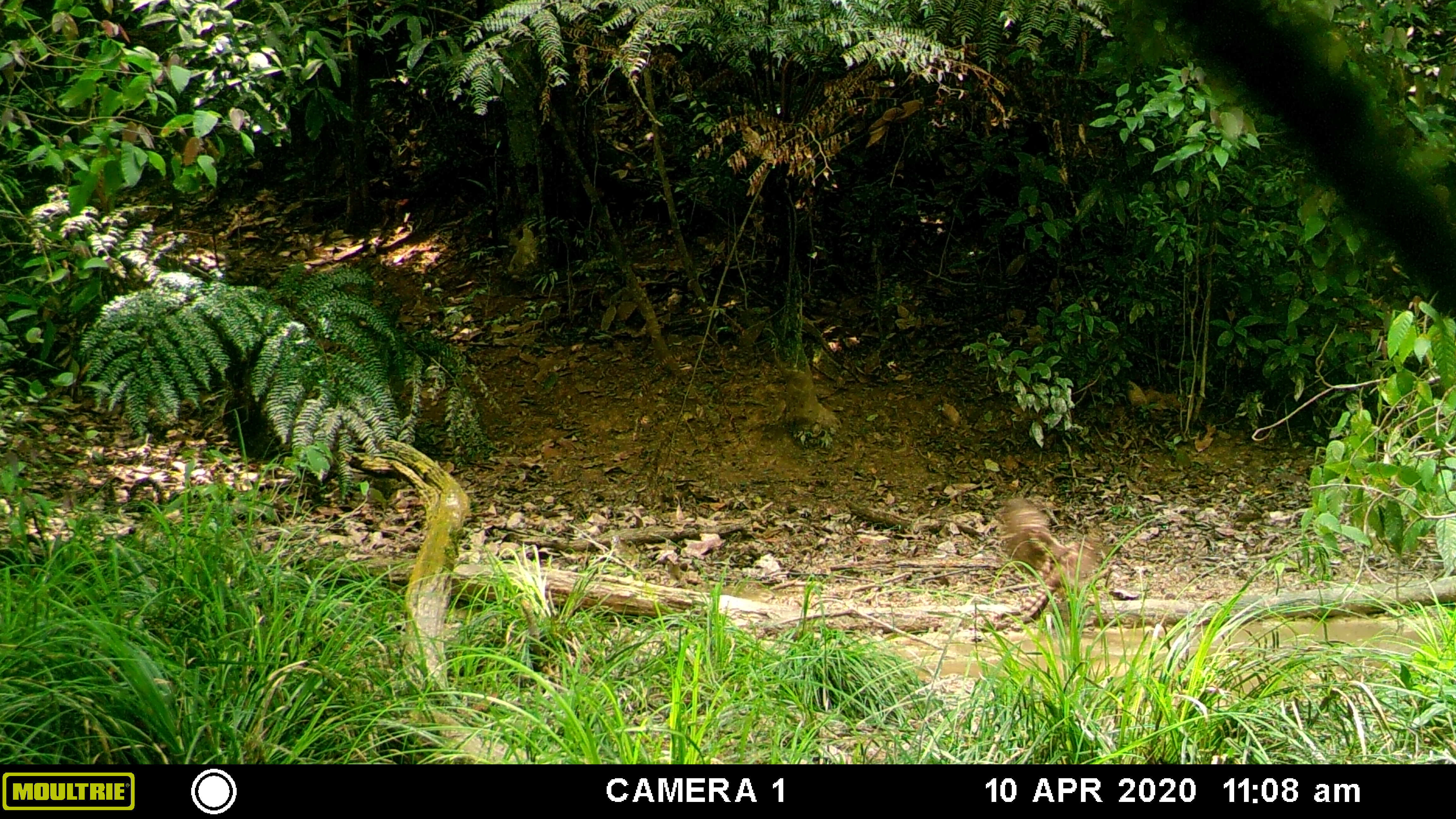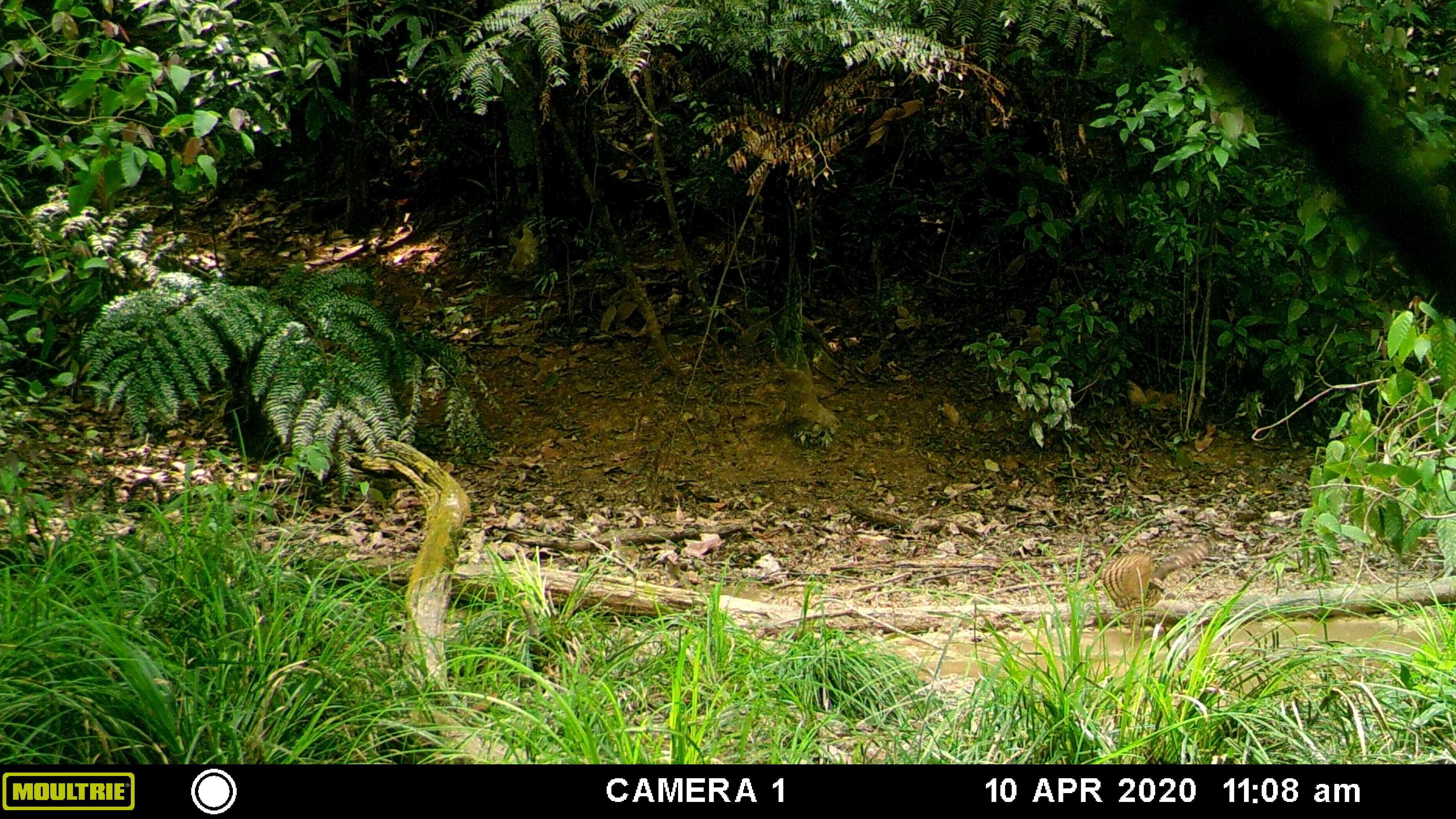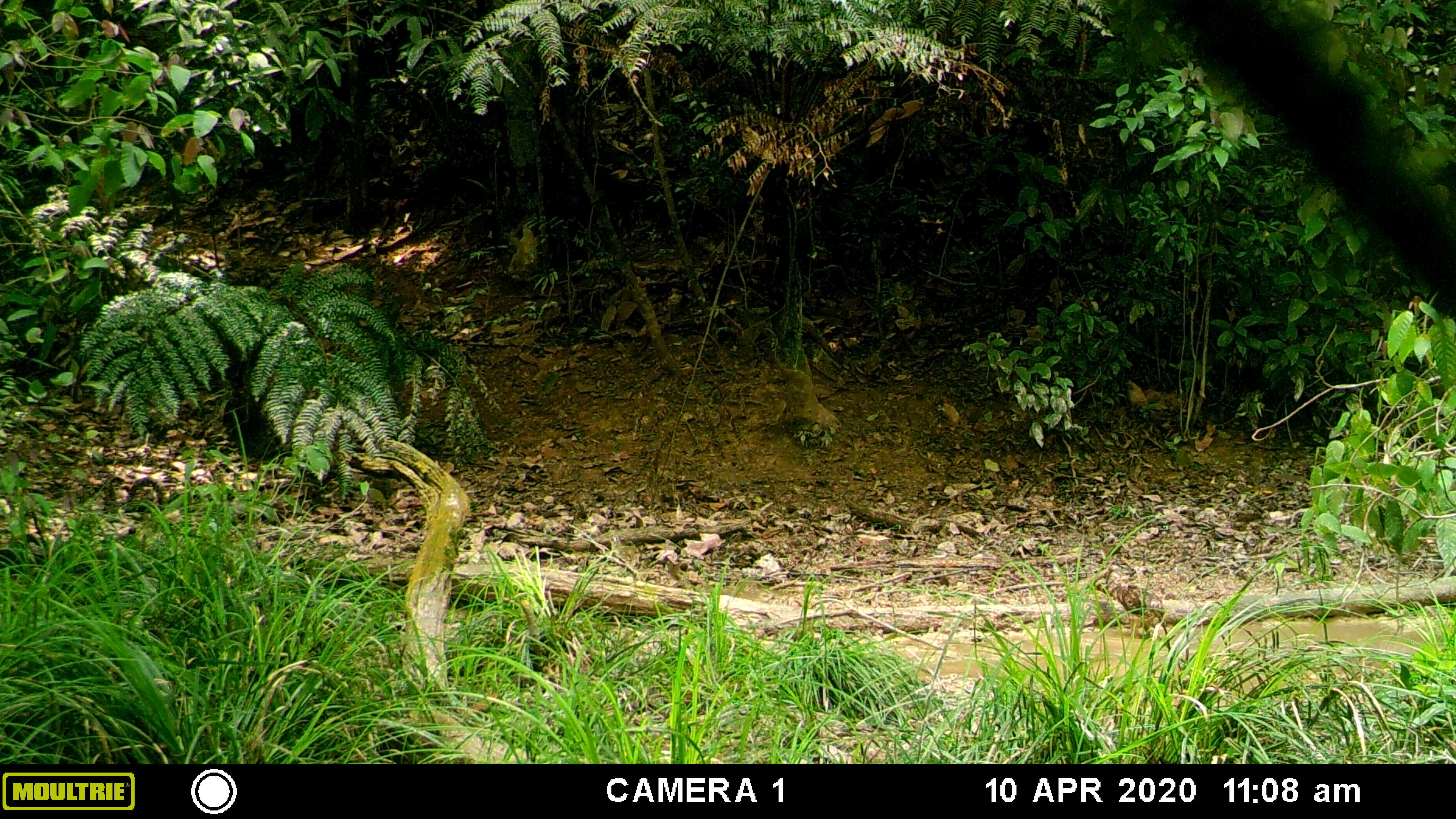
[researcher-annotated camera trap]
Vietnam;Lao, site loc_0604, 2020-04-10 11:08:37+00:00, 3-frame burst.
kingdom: Animalia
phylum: Chordata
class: Aves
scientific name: Aves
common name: bird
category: unidentified bird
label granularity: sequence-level